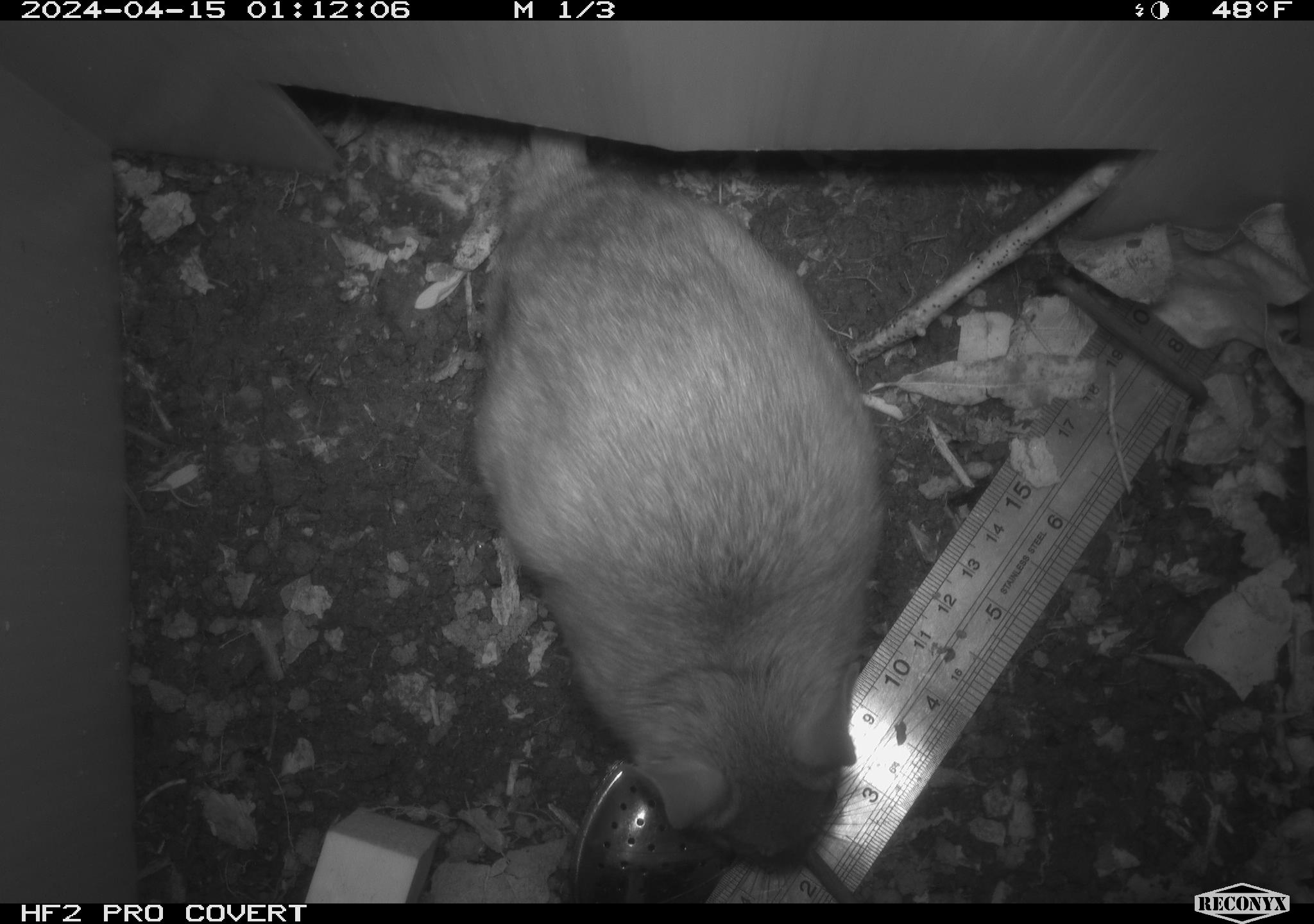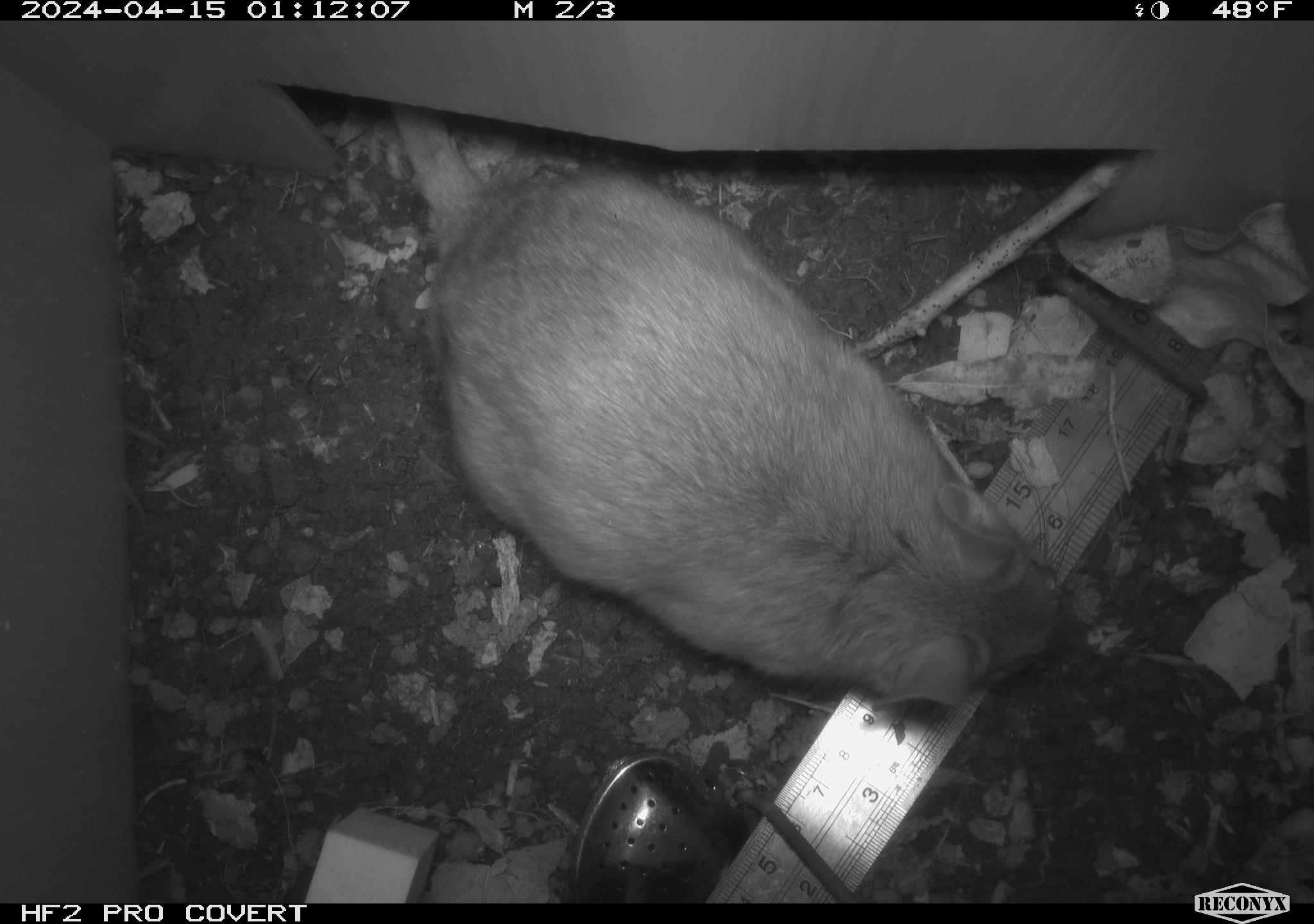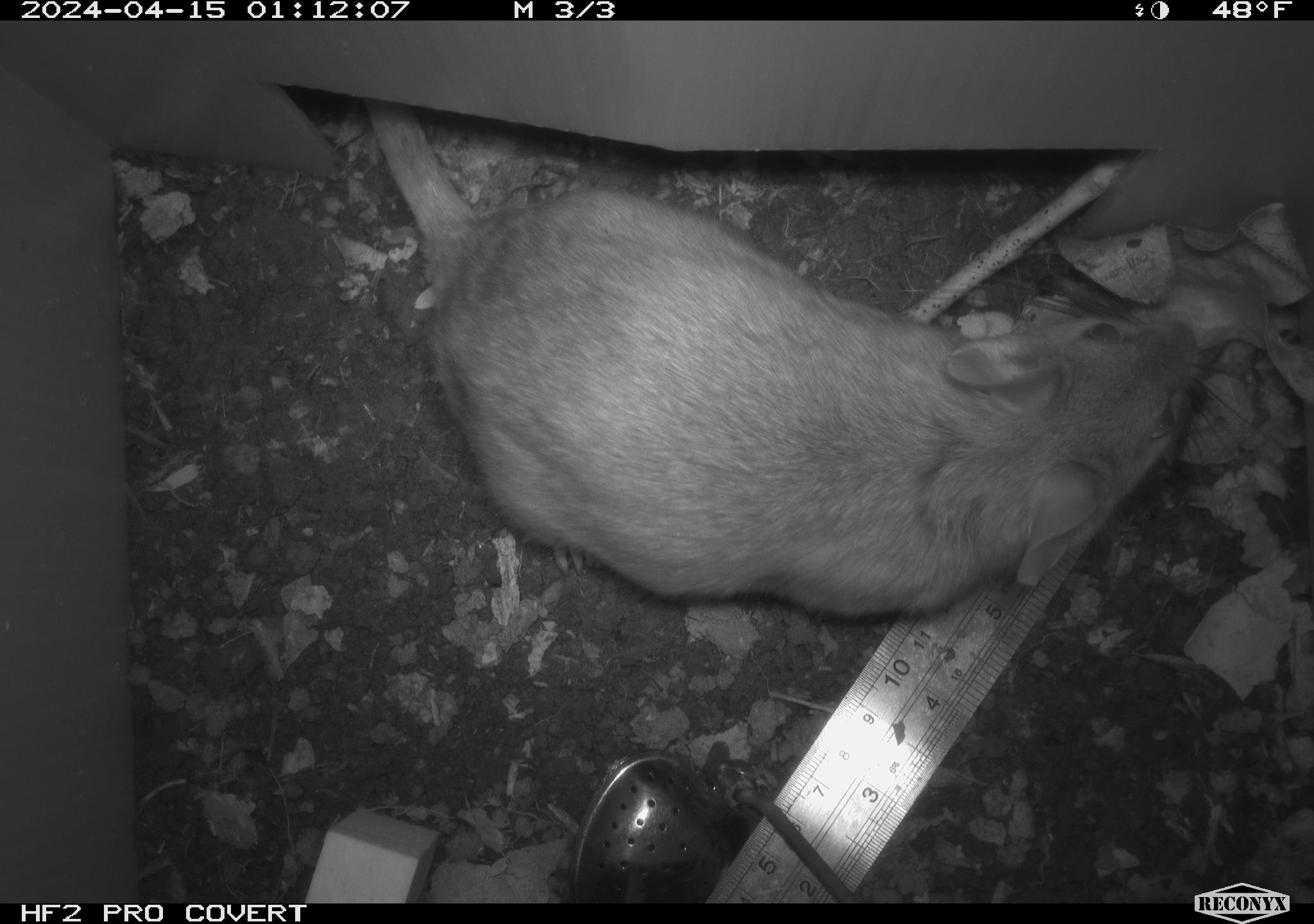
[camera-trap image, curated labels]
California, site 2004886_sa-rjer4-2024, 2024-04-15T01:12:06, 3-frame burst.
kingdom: Animalia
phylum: Chordata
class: Mammalia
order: Rodentia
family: Cricetidae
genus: Neotoma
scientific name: Neotoma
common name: pack rat or woodrat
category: neotoma species